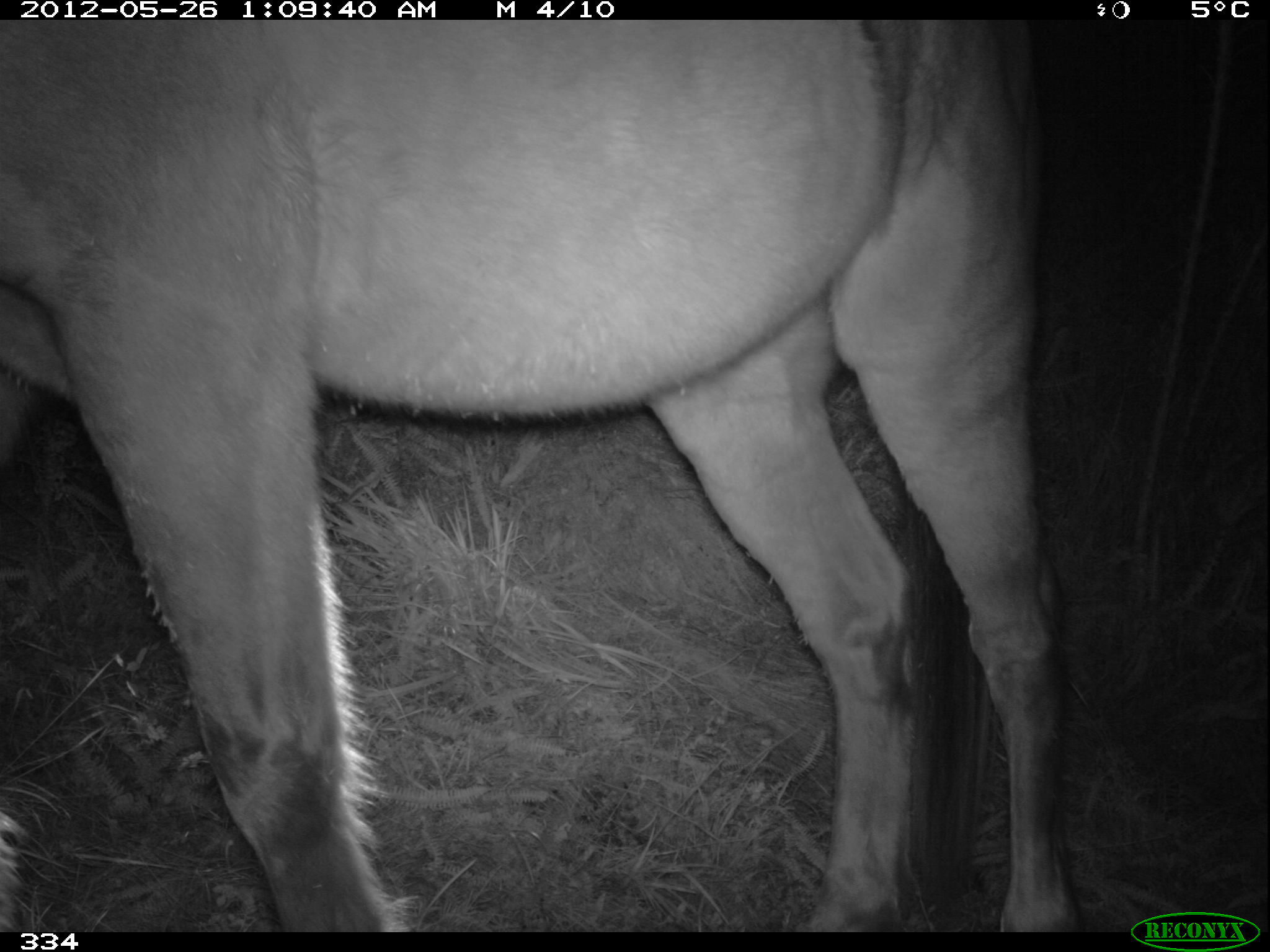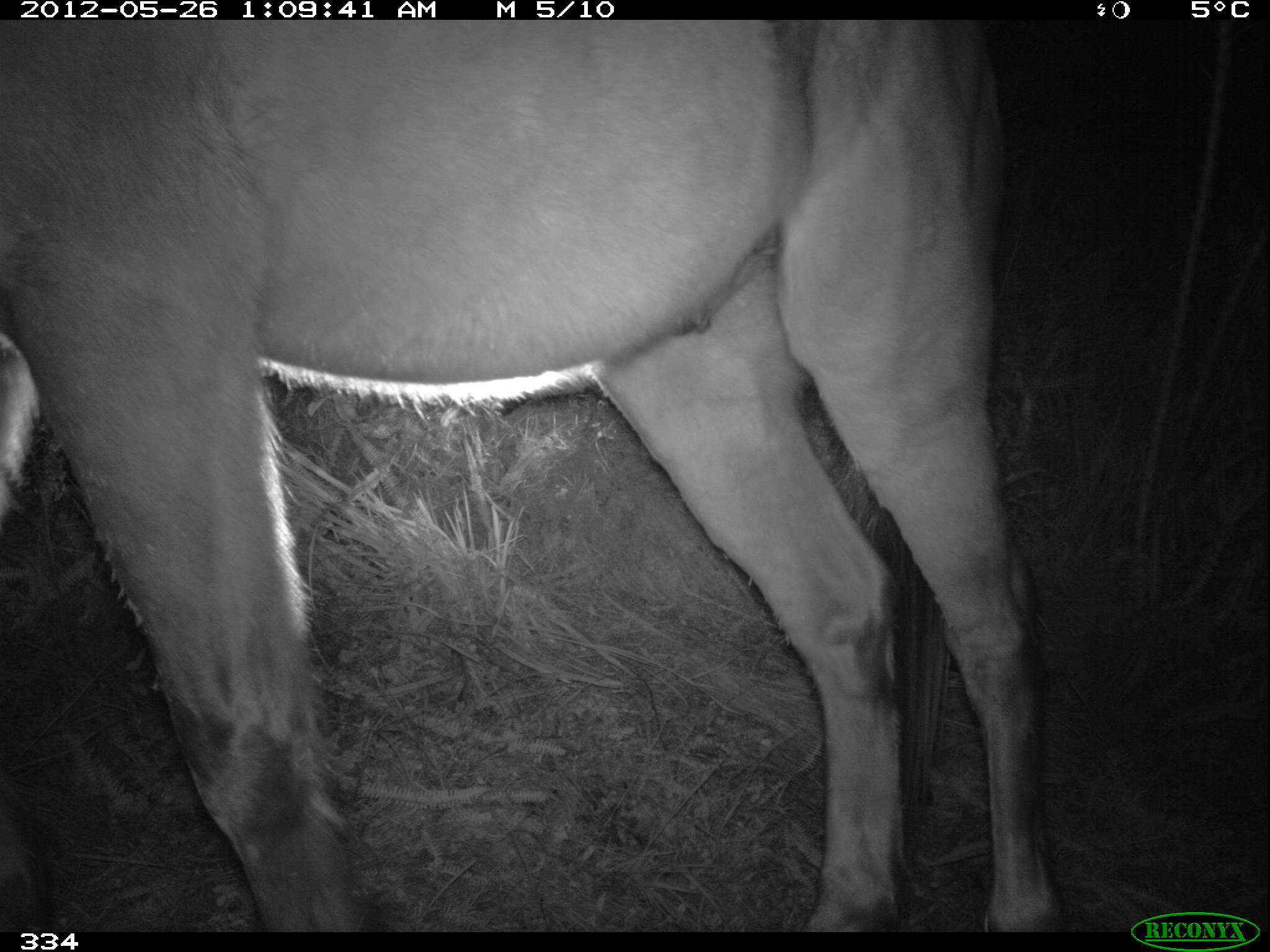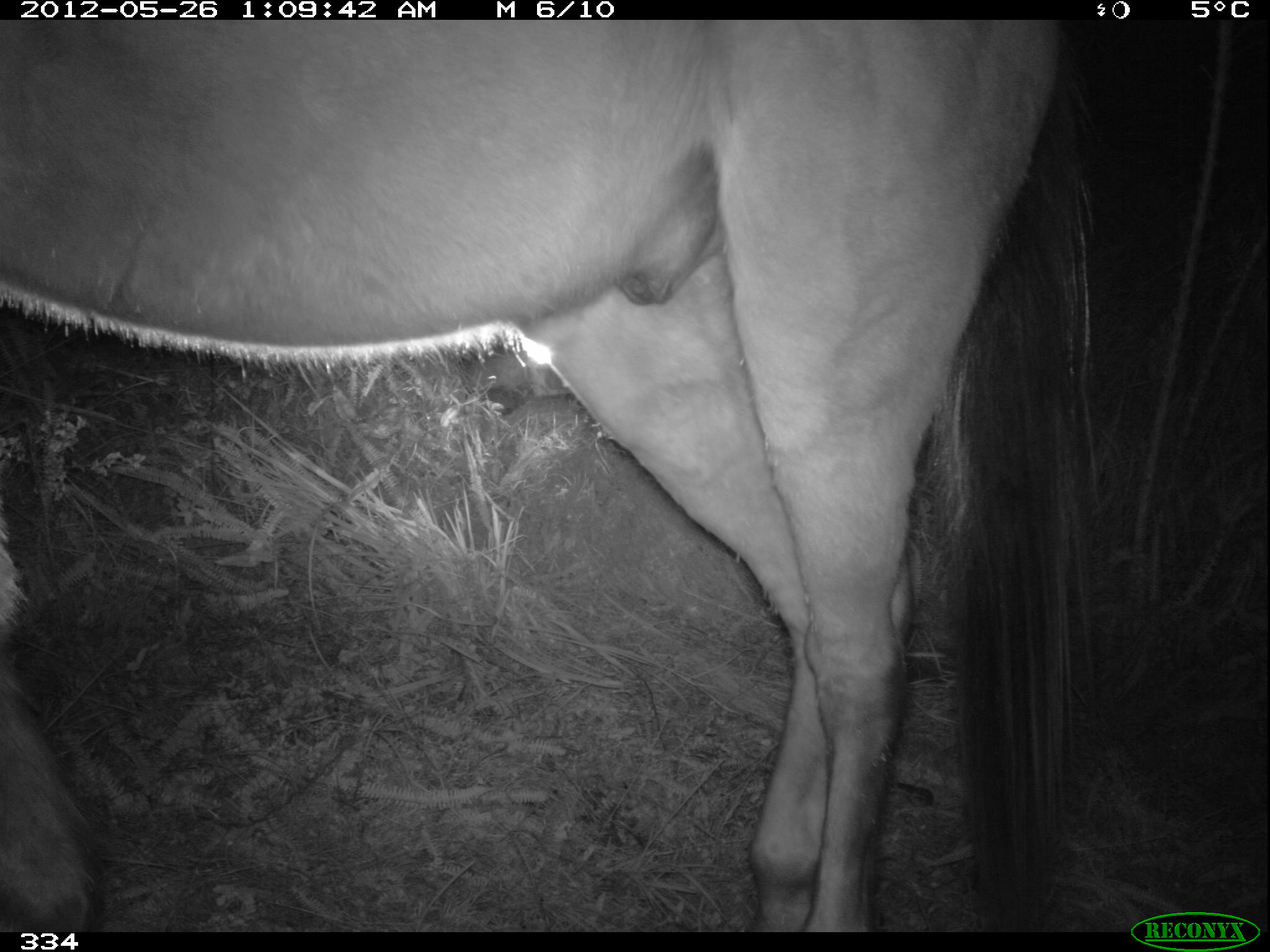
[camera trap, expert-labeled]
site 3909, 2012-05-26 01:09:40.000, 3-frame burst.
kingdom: Animalia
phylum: Chordata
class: Mammalia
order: Perissodactyla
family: Equidae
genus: Equus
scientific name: Equus caballus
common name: domestic horse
Equus caballus (domestic horse).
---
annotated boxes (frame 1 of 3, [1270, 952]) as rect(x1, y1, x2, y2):
equus caballus: rect(0, 19, 1075, 932)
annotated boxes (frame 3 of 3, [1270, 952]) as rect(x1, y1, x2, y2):
equus caballus: rect(0, 20, 1091, 932)